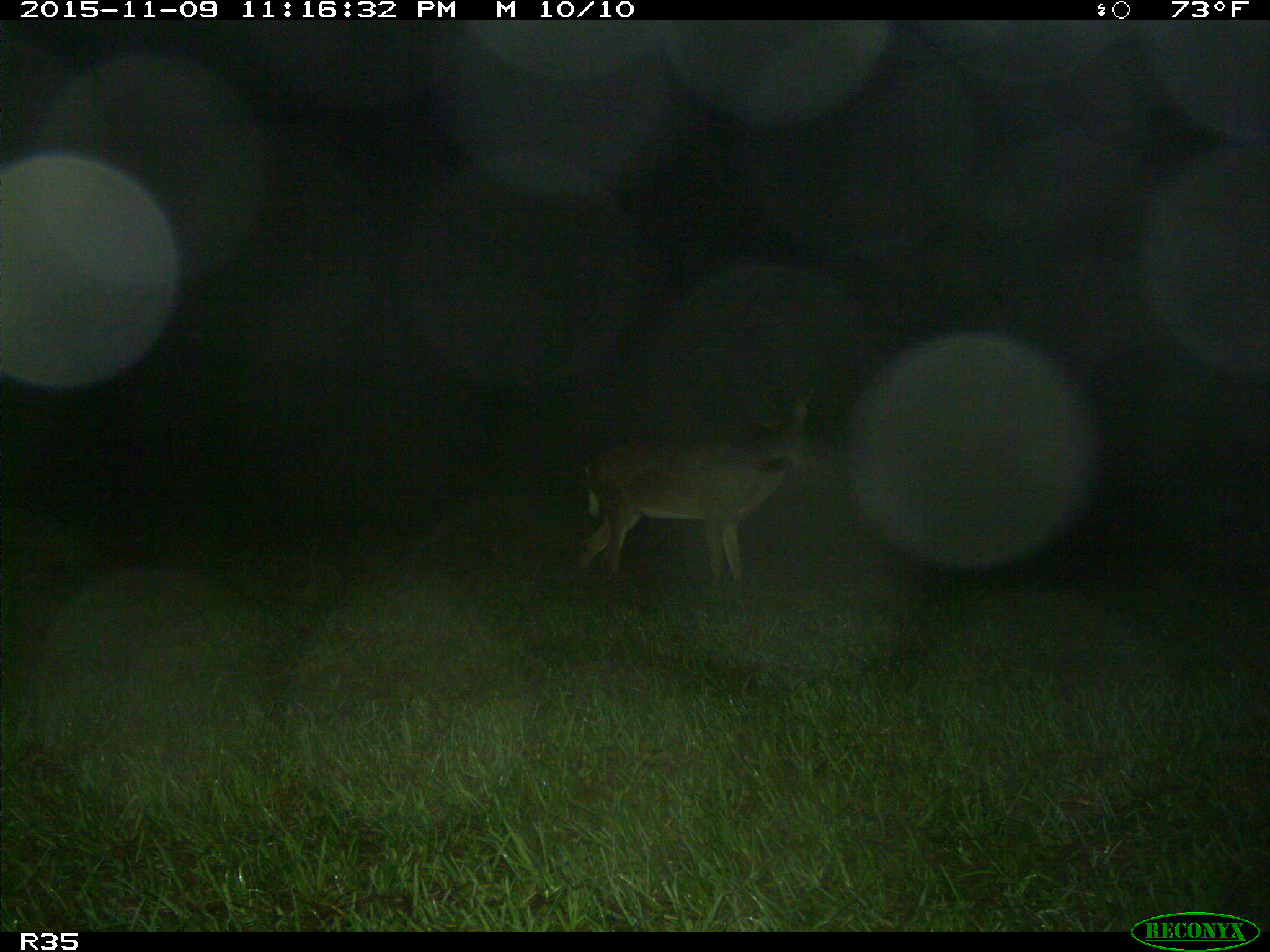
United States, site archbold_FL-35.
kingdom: Animalia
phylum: Chordata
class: Mammalia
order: Artiodactyla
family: Cervidae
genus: Odocoileus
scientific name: Odocoileus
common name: deer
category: unidentified deer